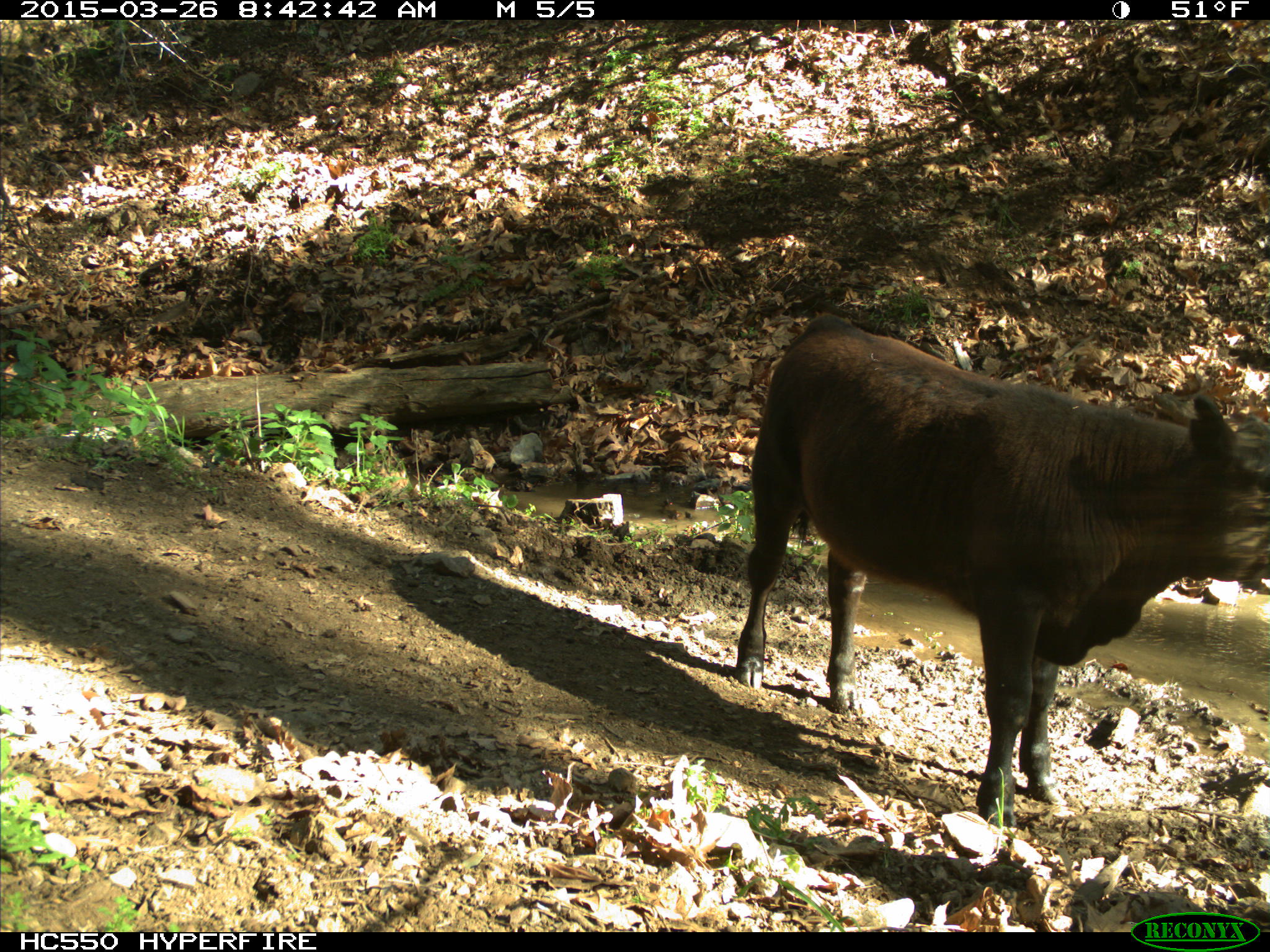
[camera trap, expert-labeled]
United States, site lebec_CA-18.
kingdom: Animalia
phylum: Chordata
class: Mammalia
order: Artiodactyla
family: Bovidae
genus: Bos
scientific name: Bos taurus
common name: domestic cow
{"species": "Bos taurus (domestic cow)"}